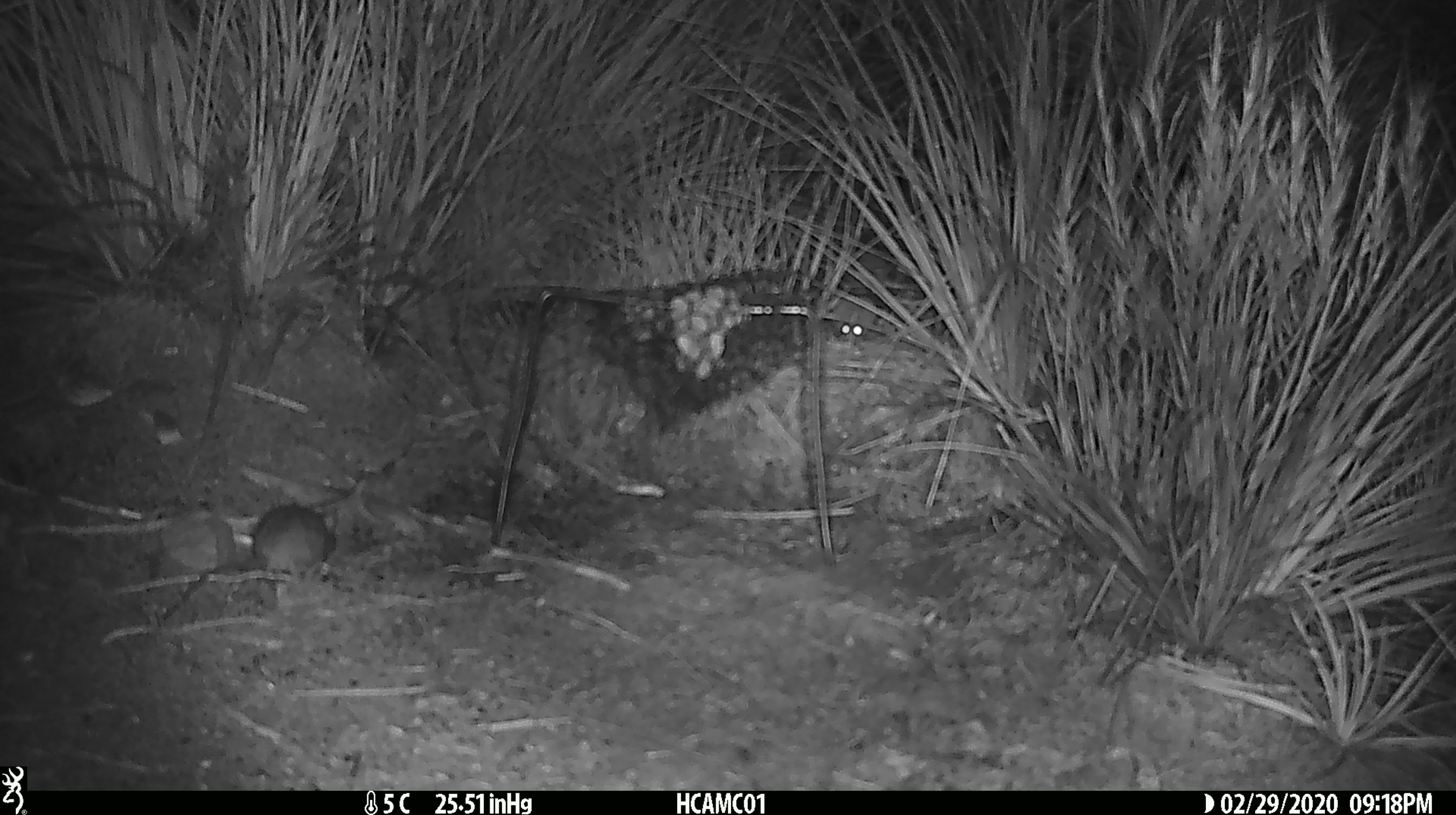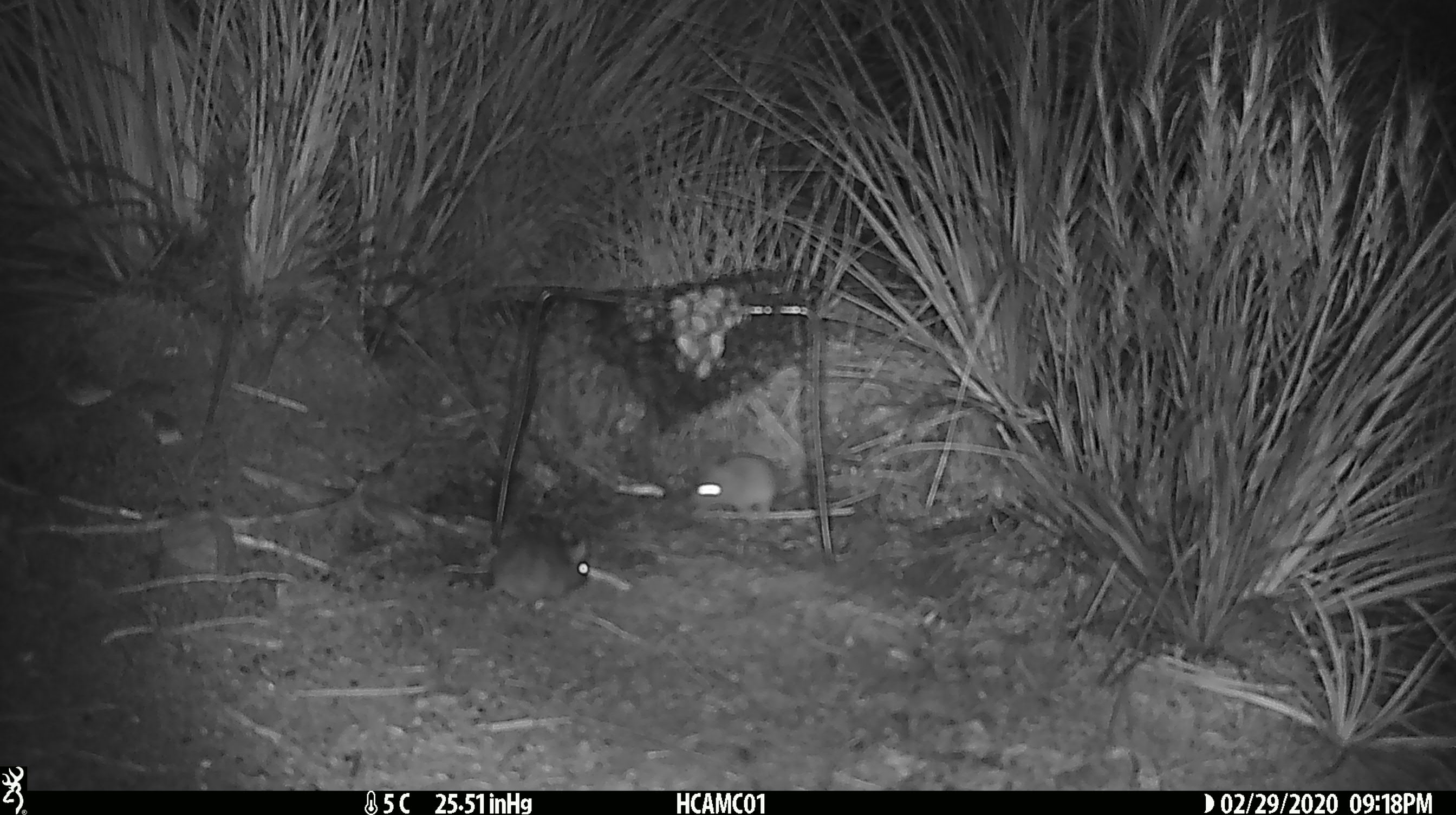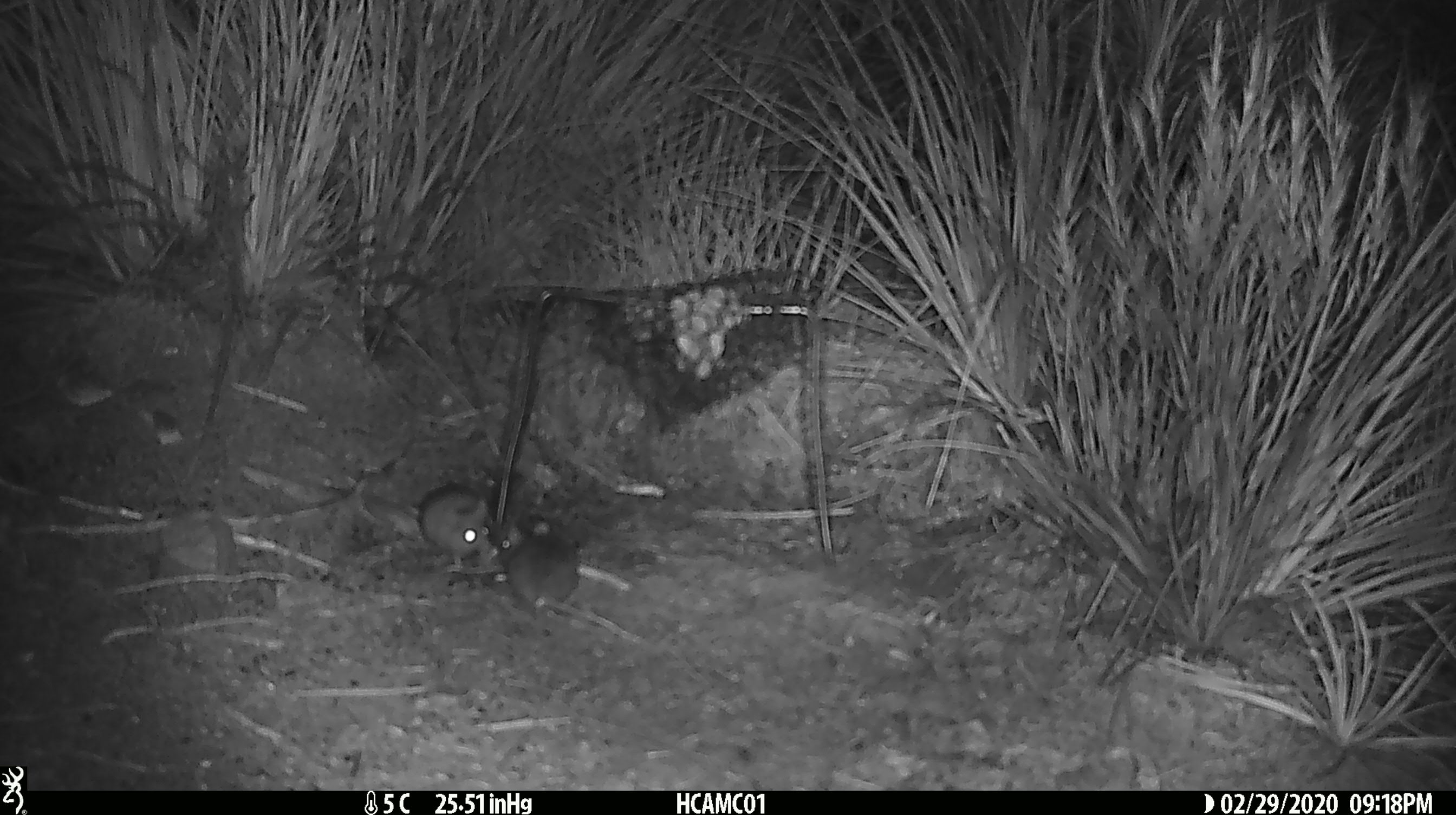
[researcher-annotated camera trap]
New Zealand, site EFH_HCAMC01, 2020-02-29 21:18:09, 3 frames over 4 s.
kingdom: Animalia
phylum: Chordata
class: Mammalia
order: Rodentia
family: Muridae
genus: Mus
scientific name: Mus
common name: mouse